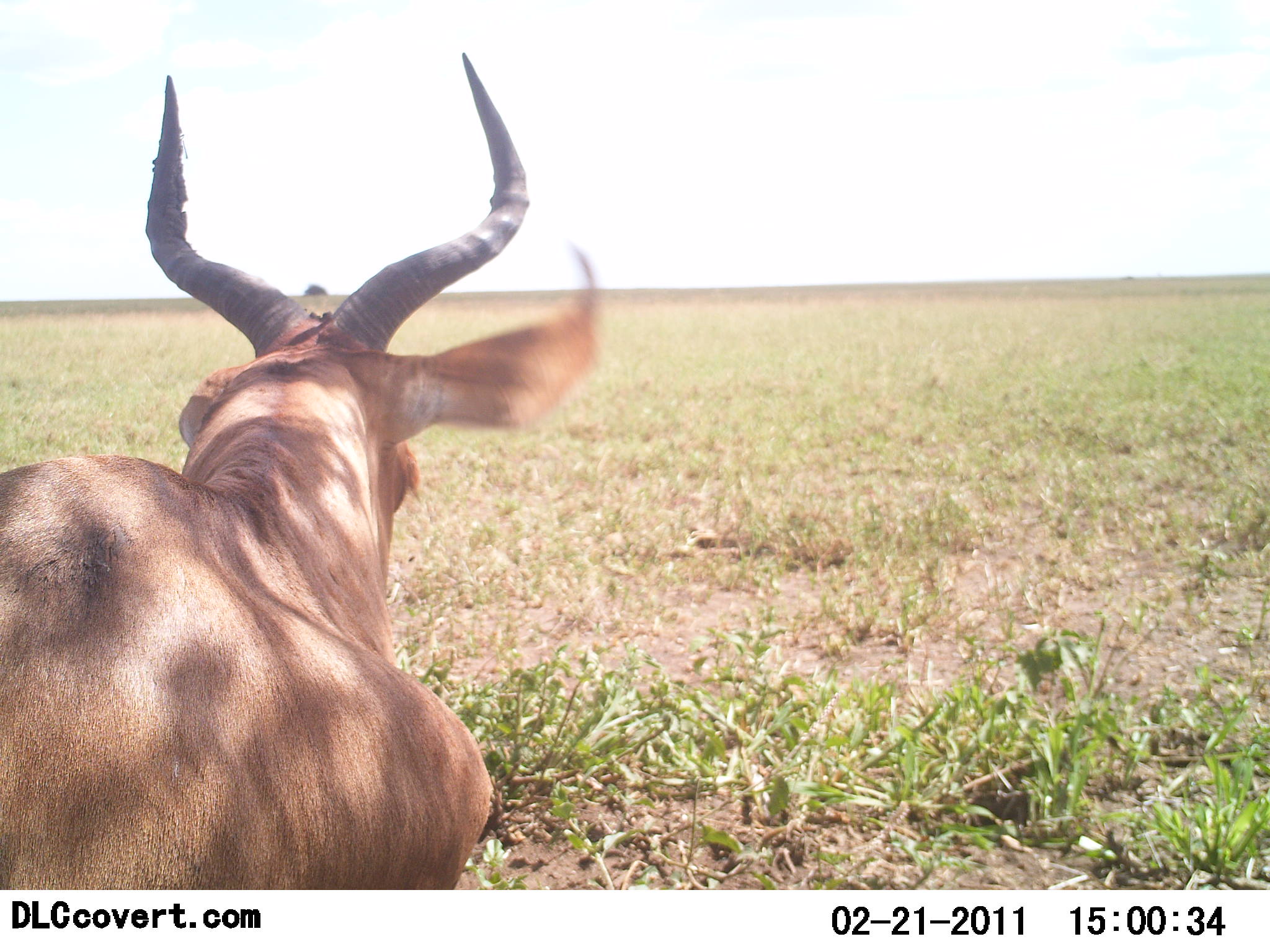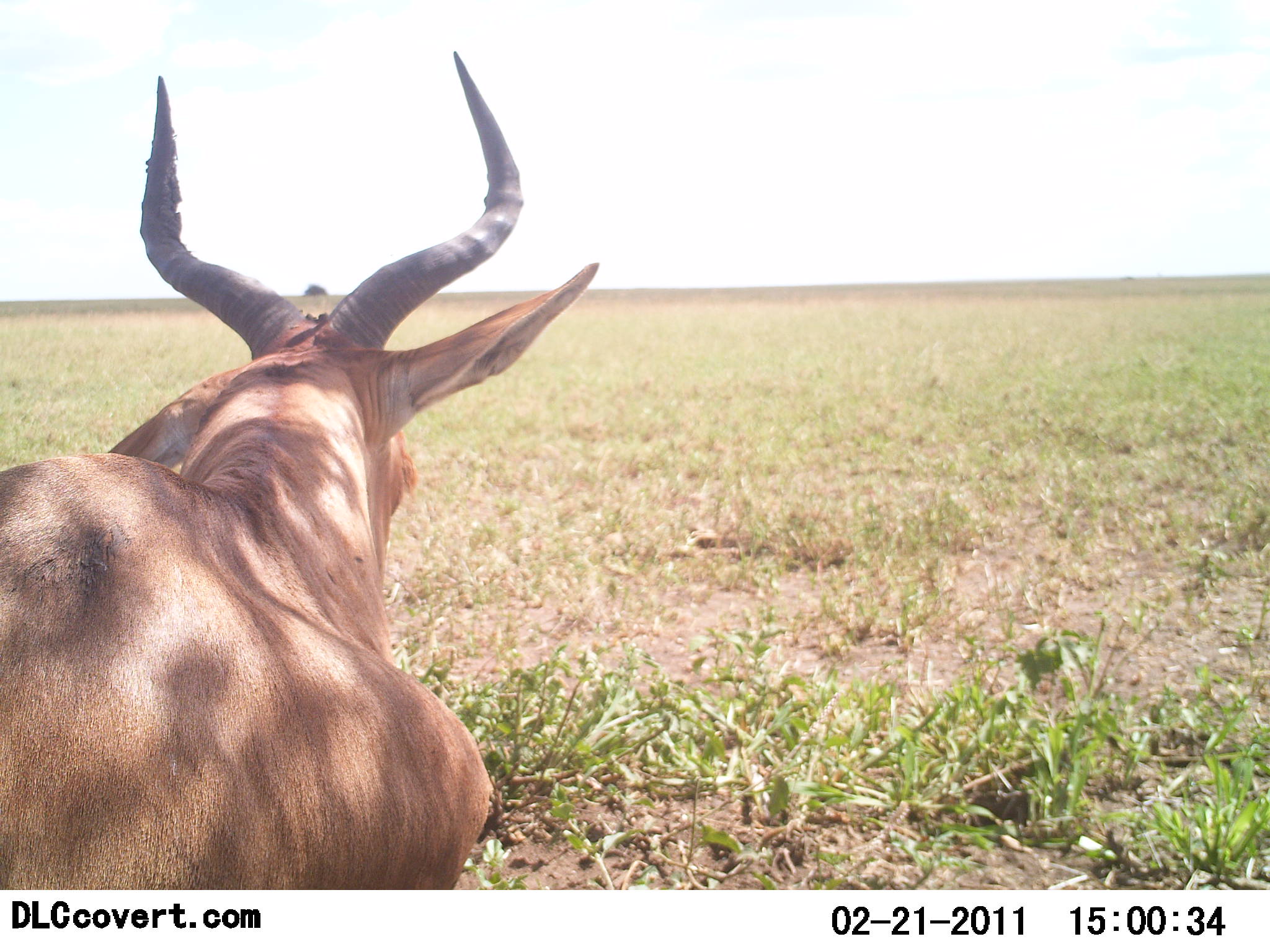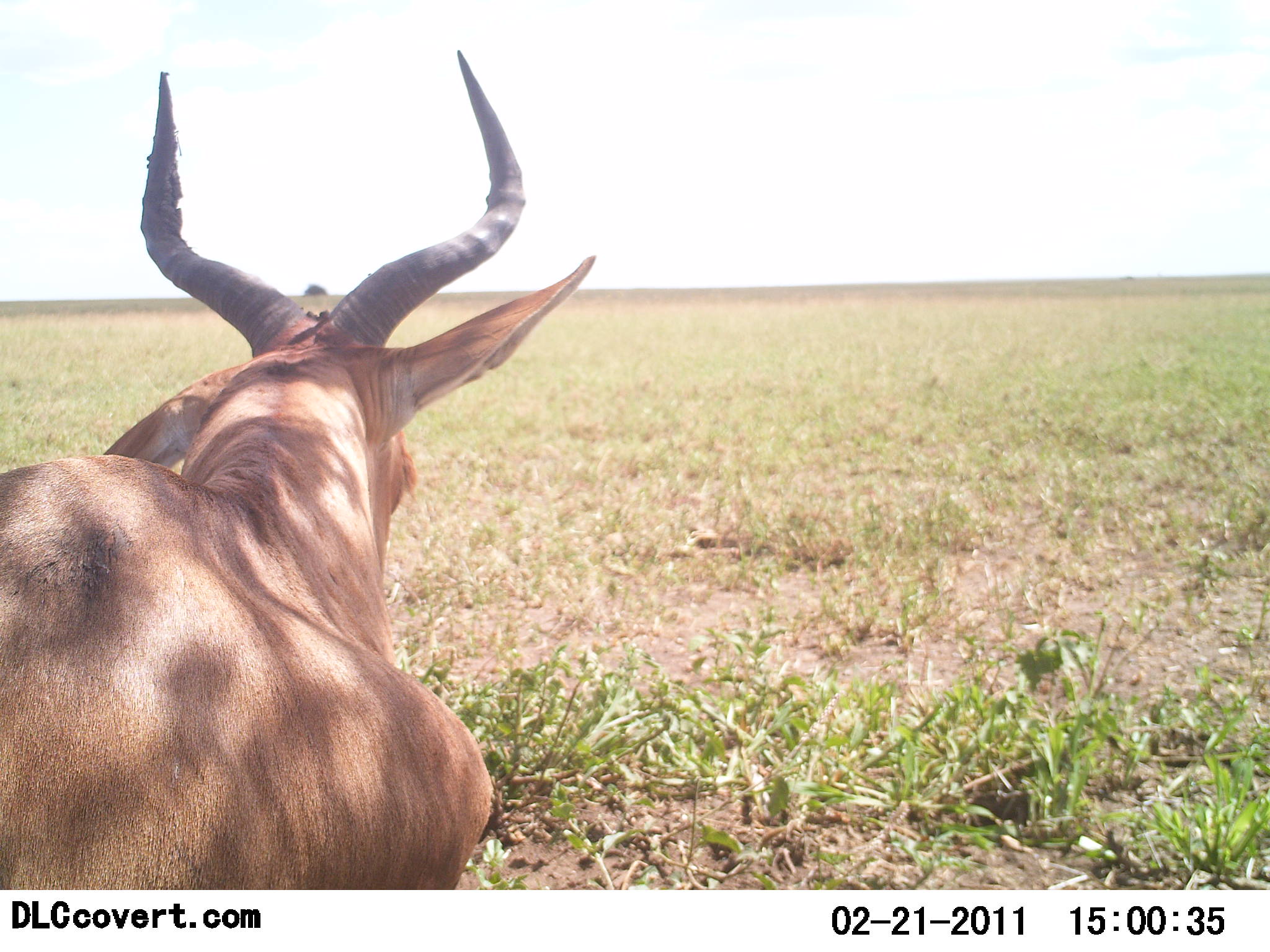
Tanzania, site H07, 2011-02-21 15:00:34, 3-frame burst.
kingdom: Animalia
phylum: Chordata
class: Mammalia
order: Artiodactyla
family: Bovidae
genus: Alcelaphus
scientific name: Alcelaphus buselaphus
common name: hartebeest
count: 1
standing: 50%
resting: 40%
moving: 10%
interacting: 0%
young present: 0%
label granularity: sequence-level